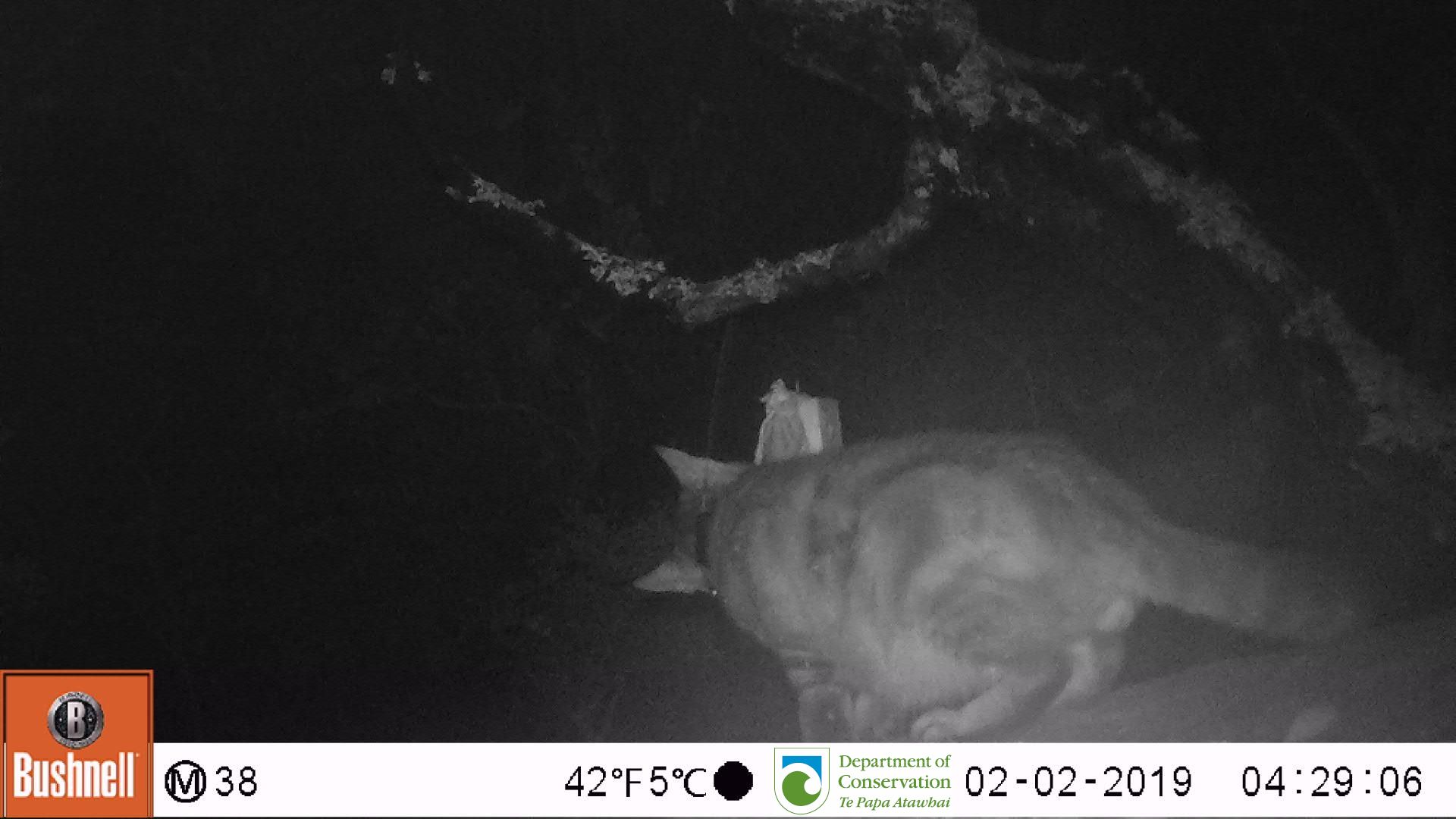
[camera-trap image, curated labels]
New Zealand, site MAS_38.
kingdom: Animalia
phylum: Chordata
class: Mammalia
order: Carnivora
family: Felidae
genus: Felis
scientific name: Felis catus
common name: domestic cat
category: cat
Cat (domestic cat) (Felis catus).